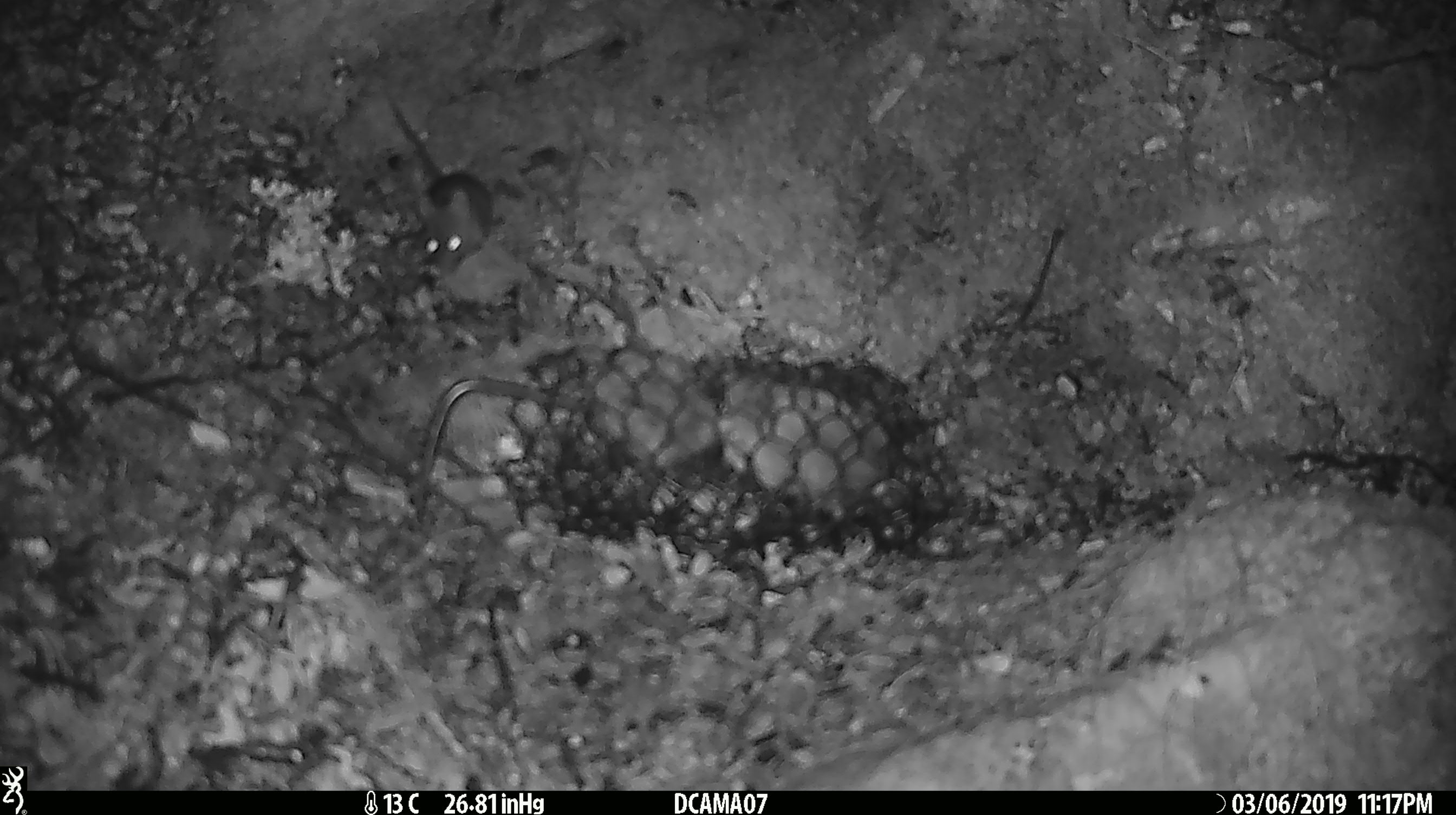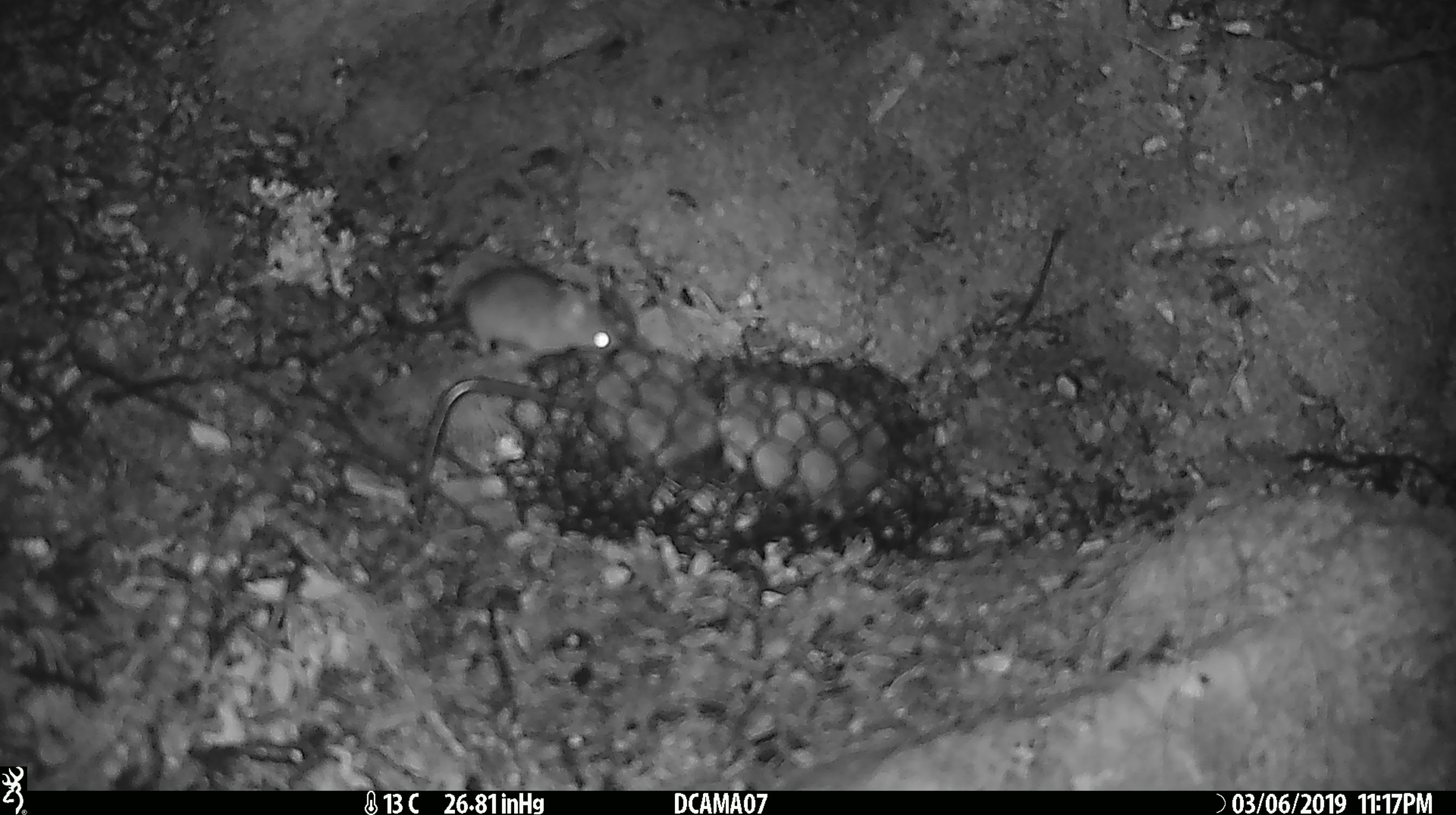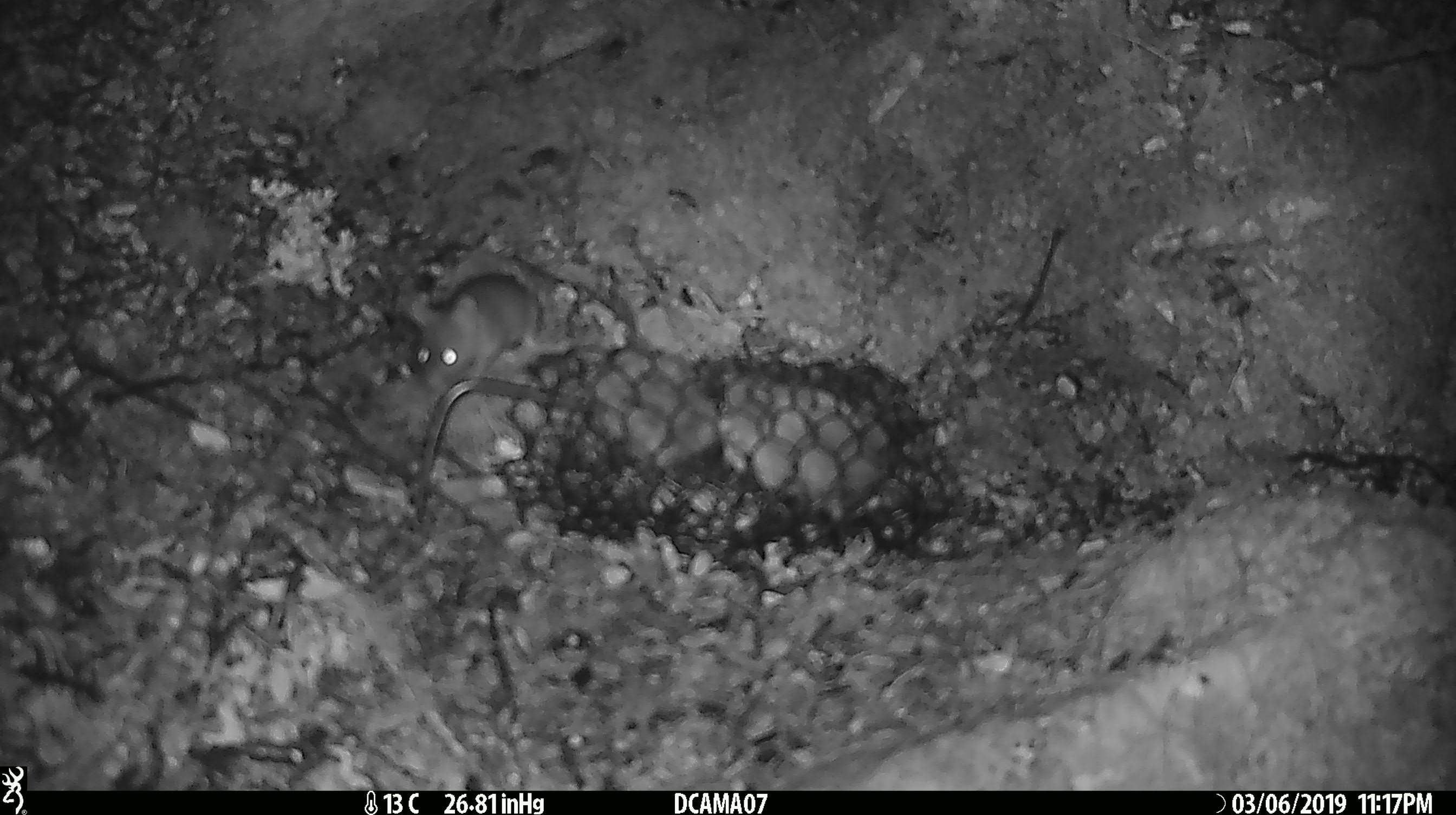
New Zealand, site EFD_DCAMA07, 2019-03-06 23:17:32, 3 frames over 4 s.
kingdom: Animalia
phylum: Chordata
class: Mammalia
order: Rodentia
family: Muridae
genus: Mus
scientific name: Mus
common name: mouse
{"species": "mouse (Mus)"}